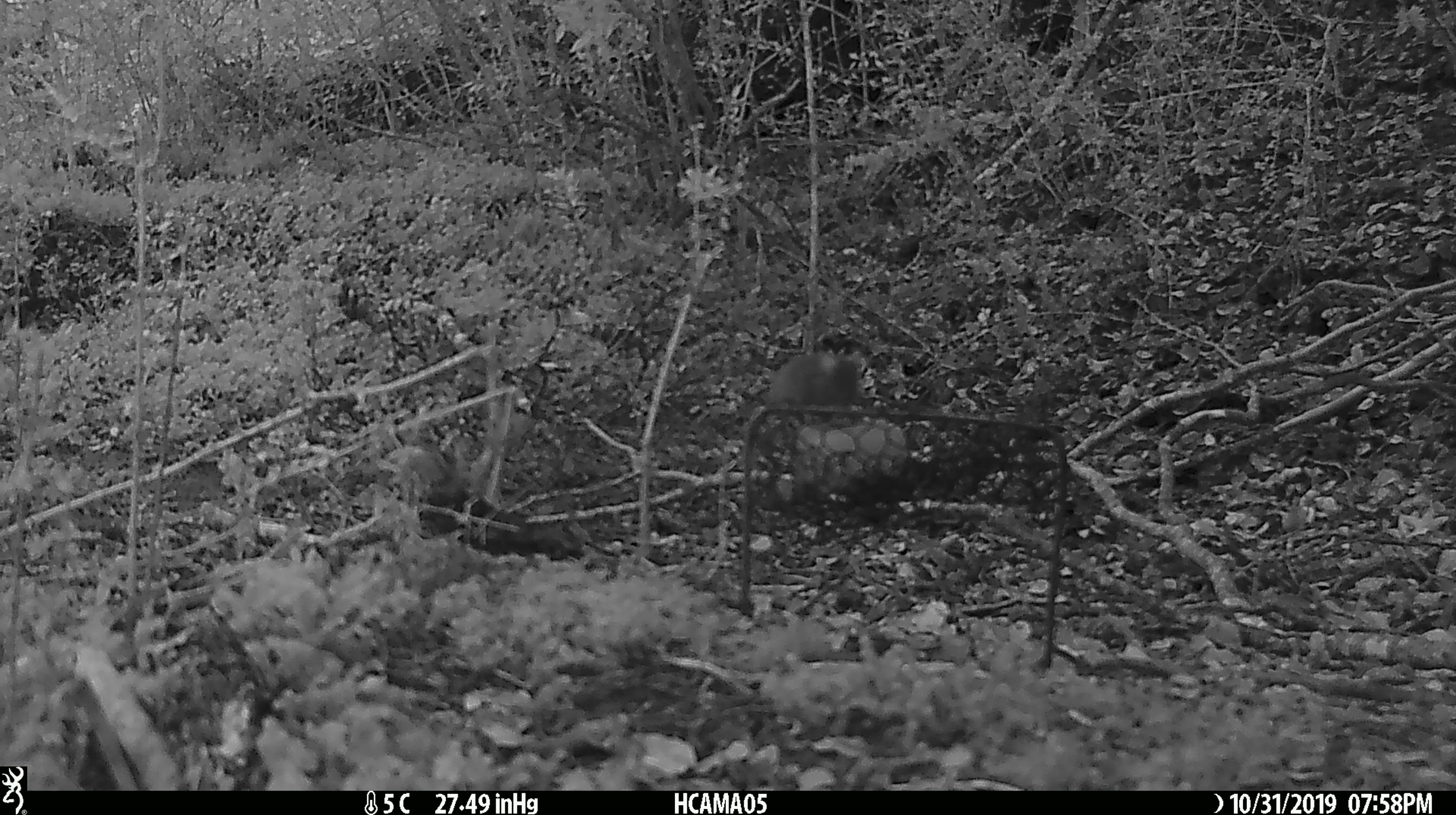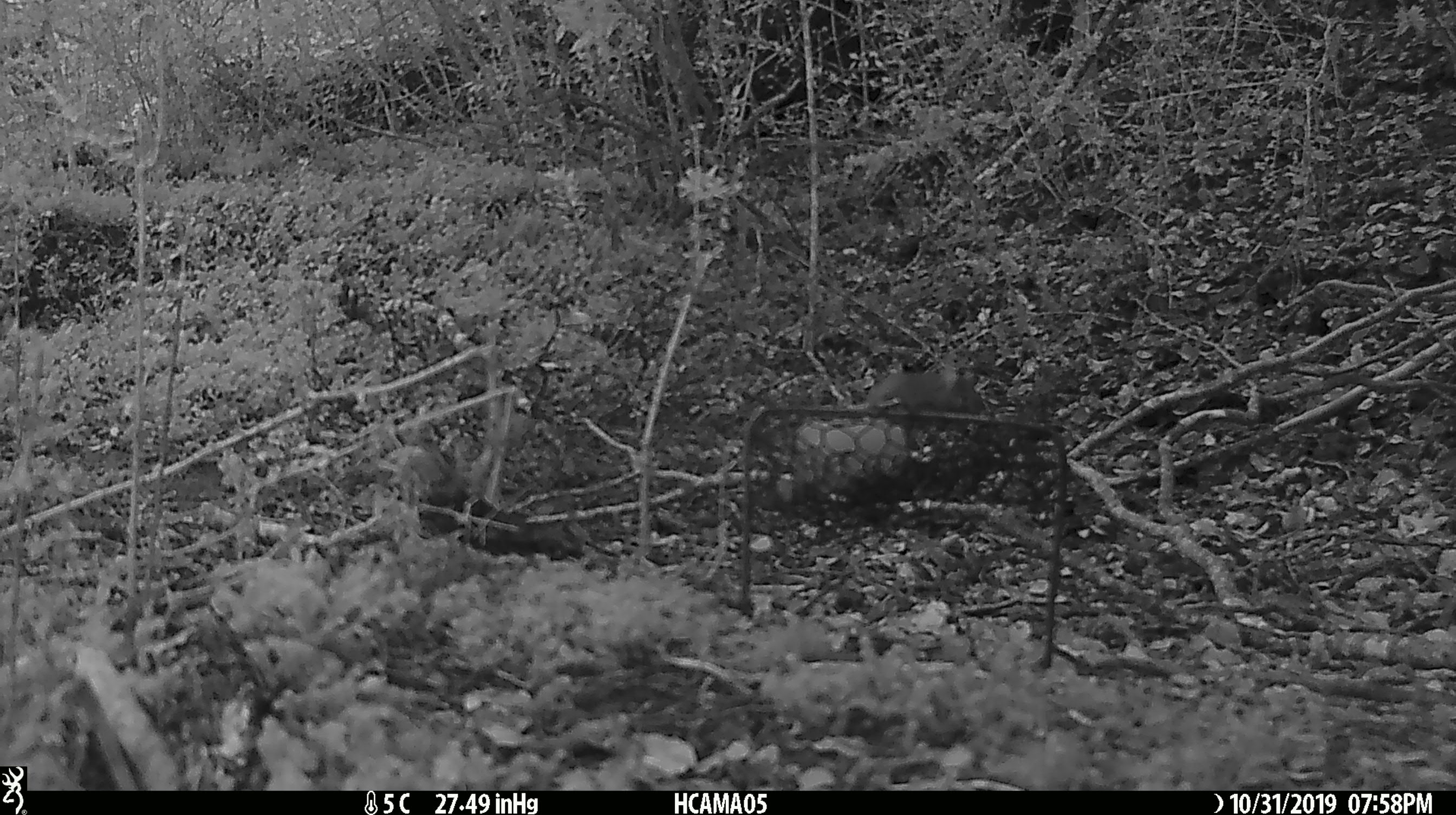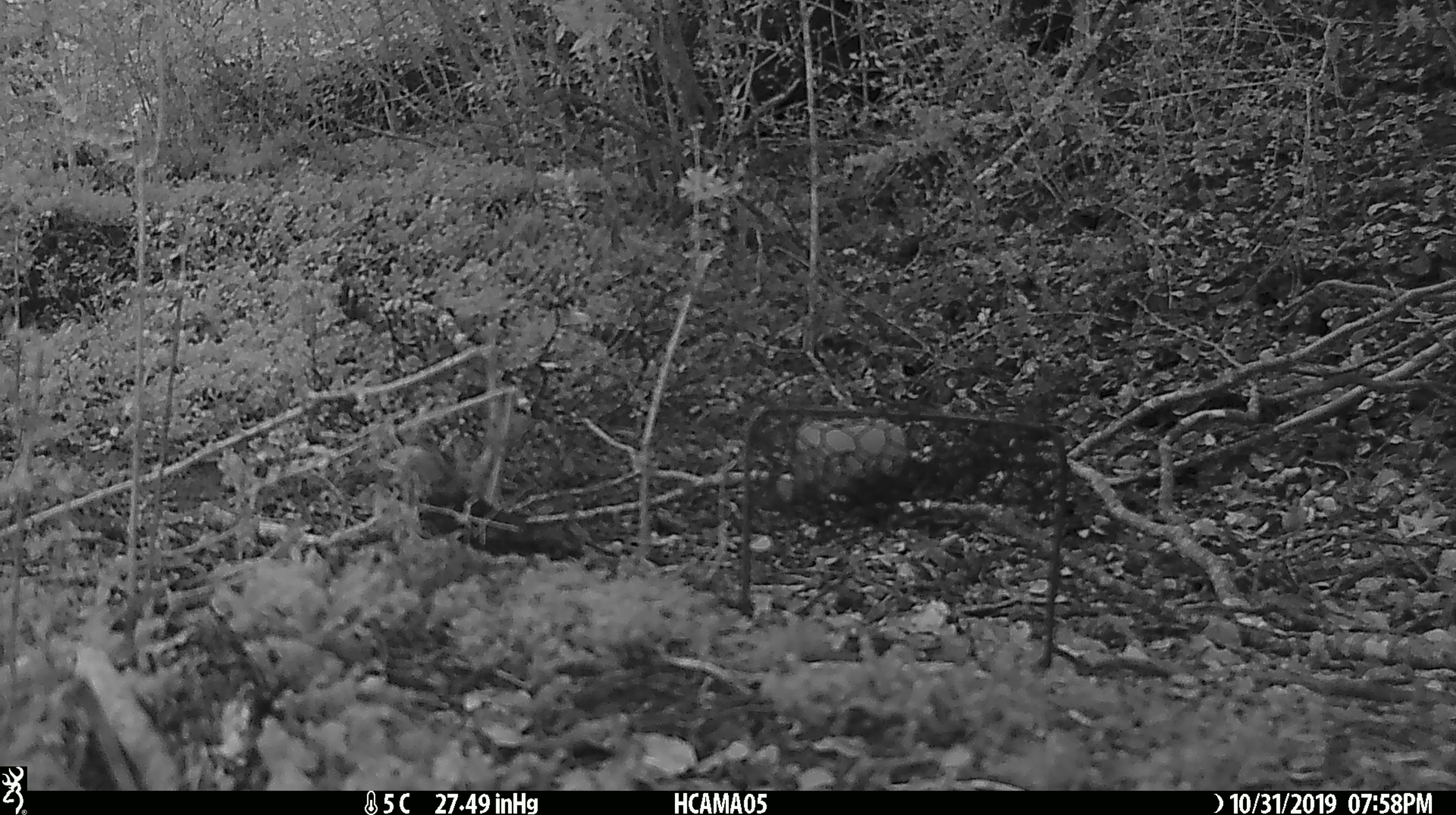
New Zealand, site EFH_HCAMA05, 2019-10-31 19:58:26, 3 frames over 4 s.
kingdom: Animalia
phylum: Chordata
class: Mammalia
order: Rodentia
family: Muridae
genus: Mus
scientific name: Mus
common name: mouse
Mouse (Mus).